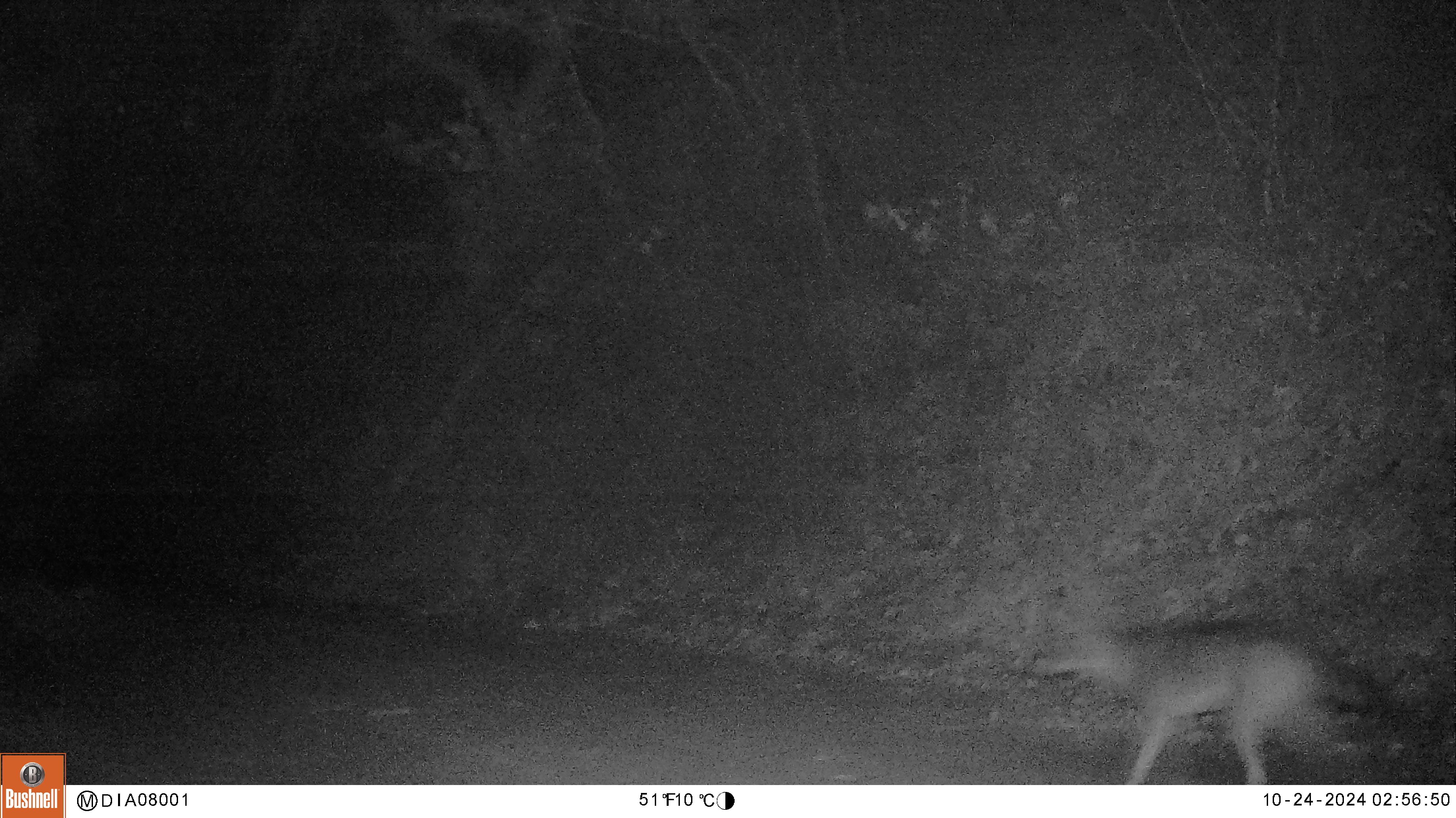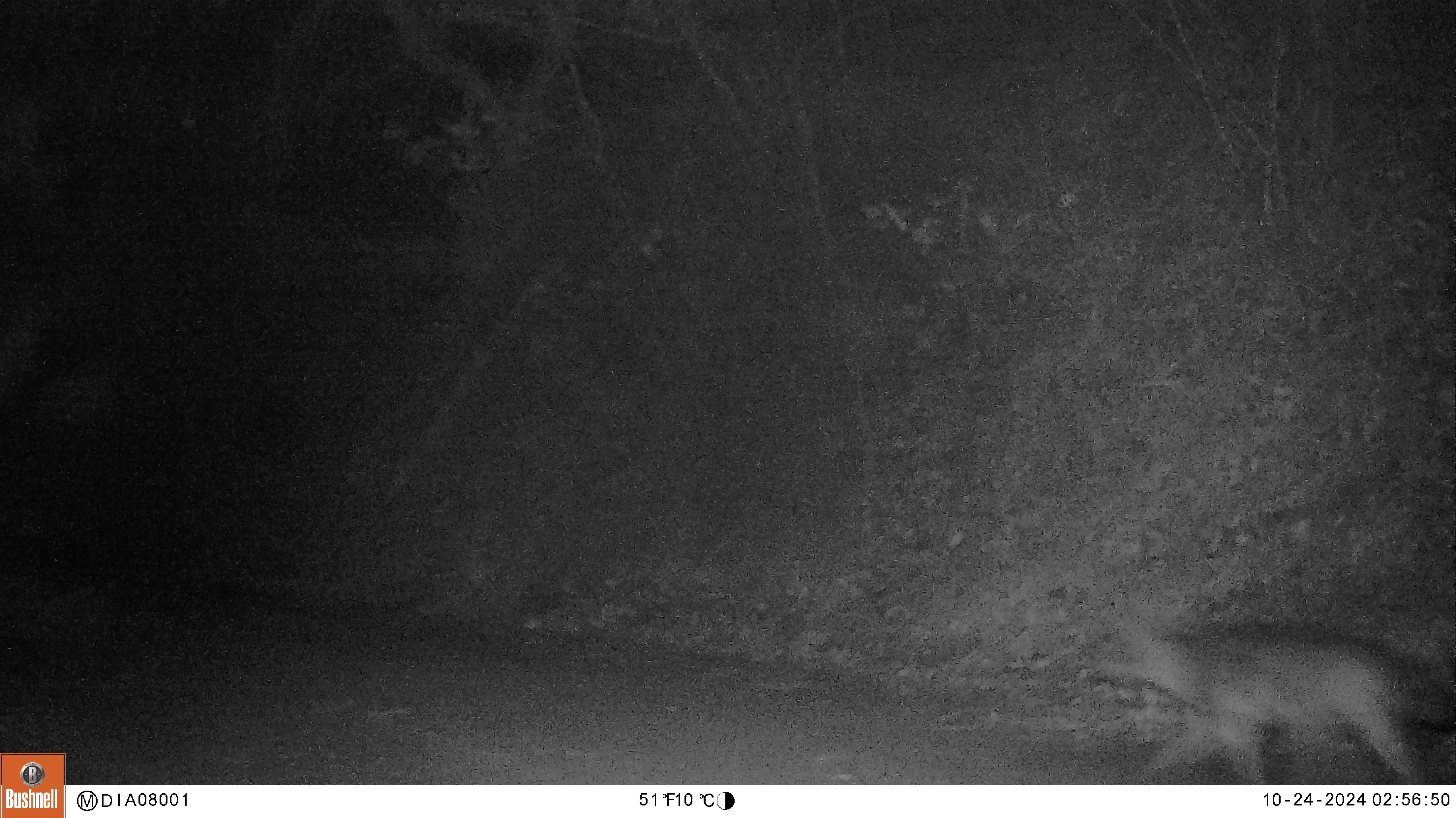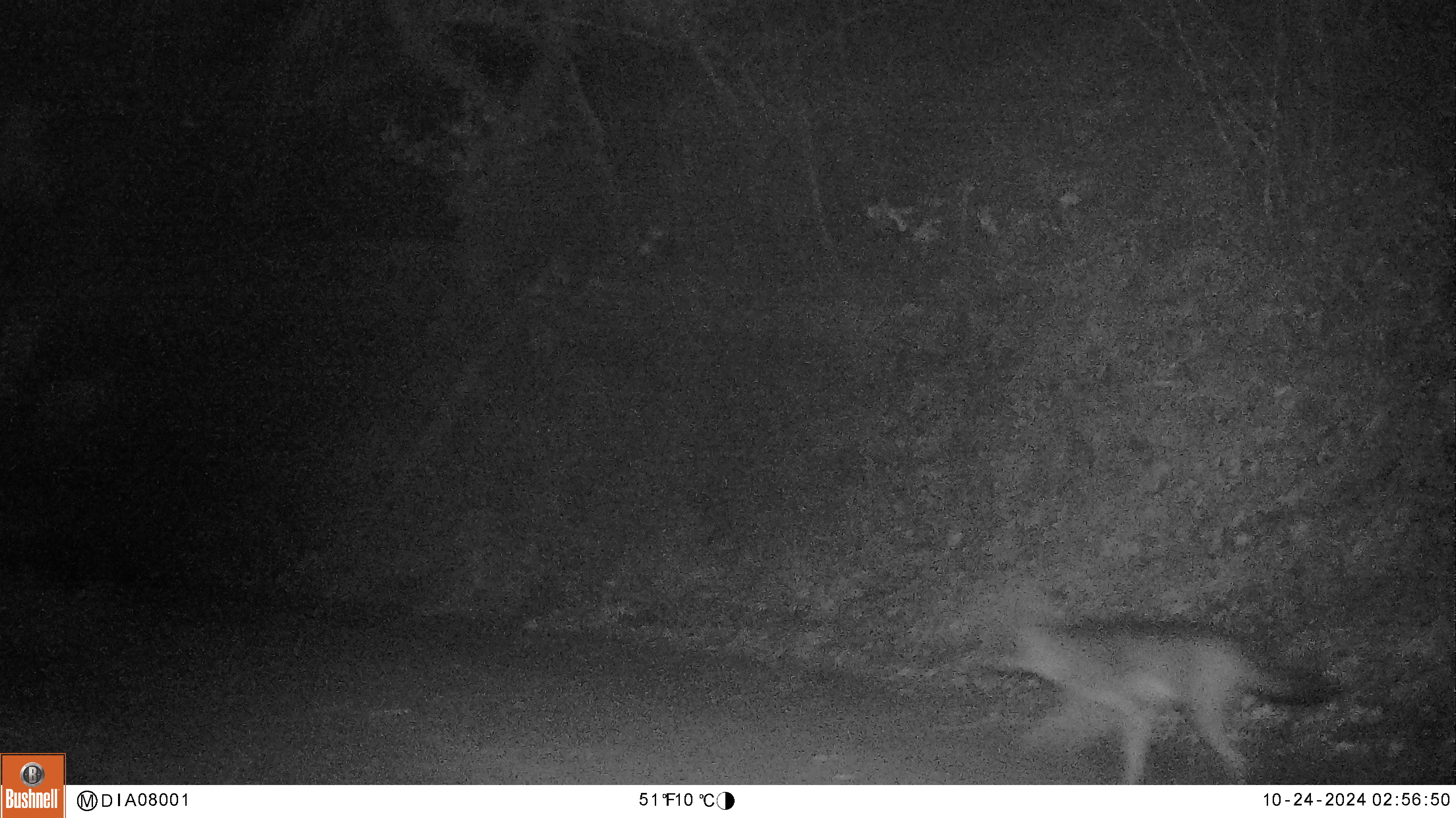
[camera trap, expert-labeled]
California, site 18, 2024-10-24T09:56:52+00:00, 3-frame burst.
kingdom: Animalia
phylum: Chordata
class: Mammalia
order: Carnivora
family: Canidae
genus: Canis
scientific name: Canis latrans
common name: coyote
Coyote (Canis latrans).